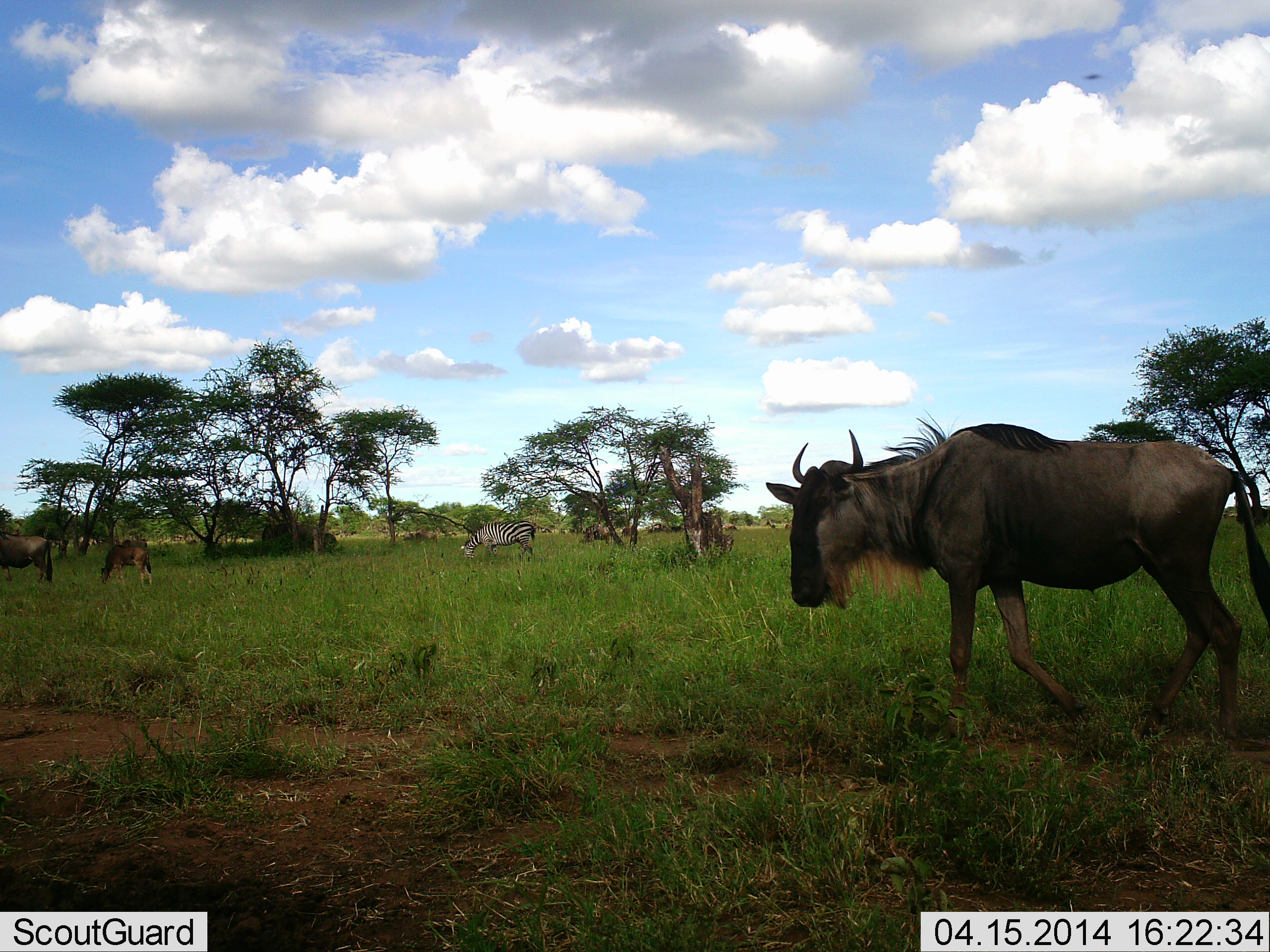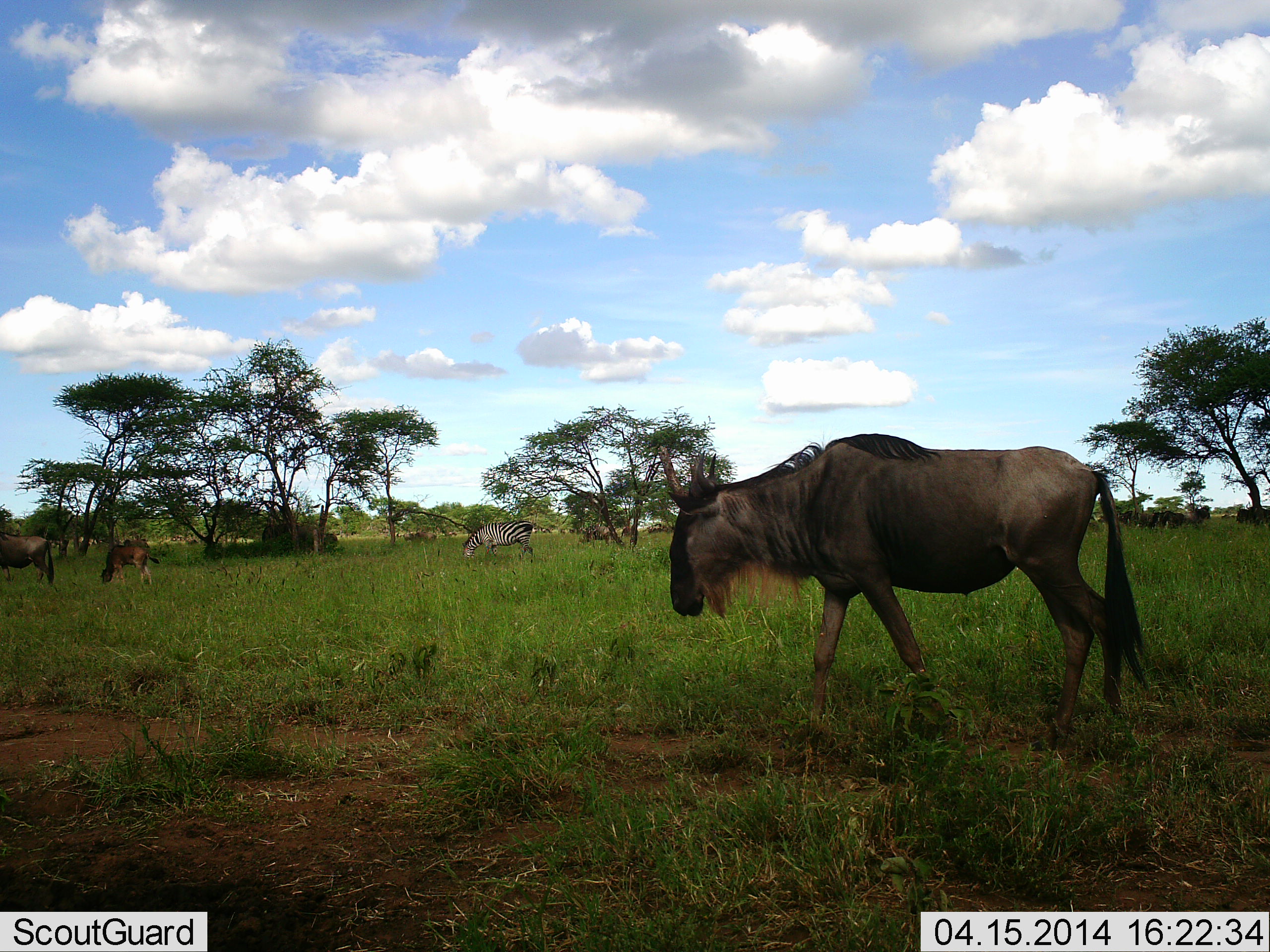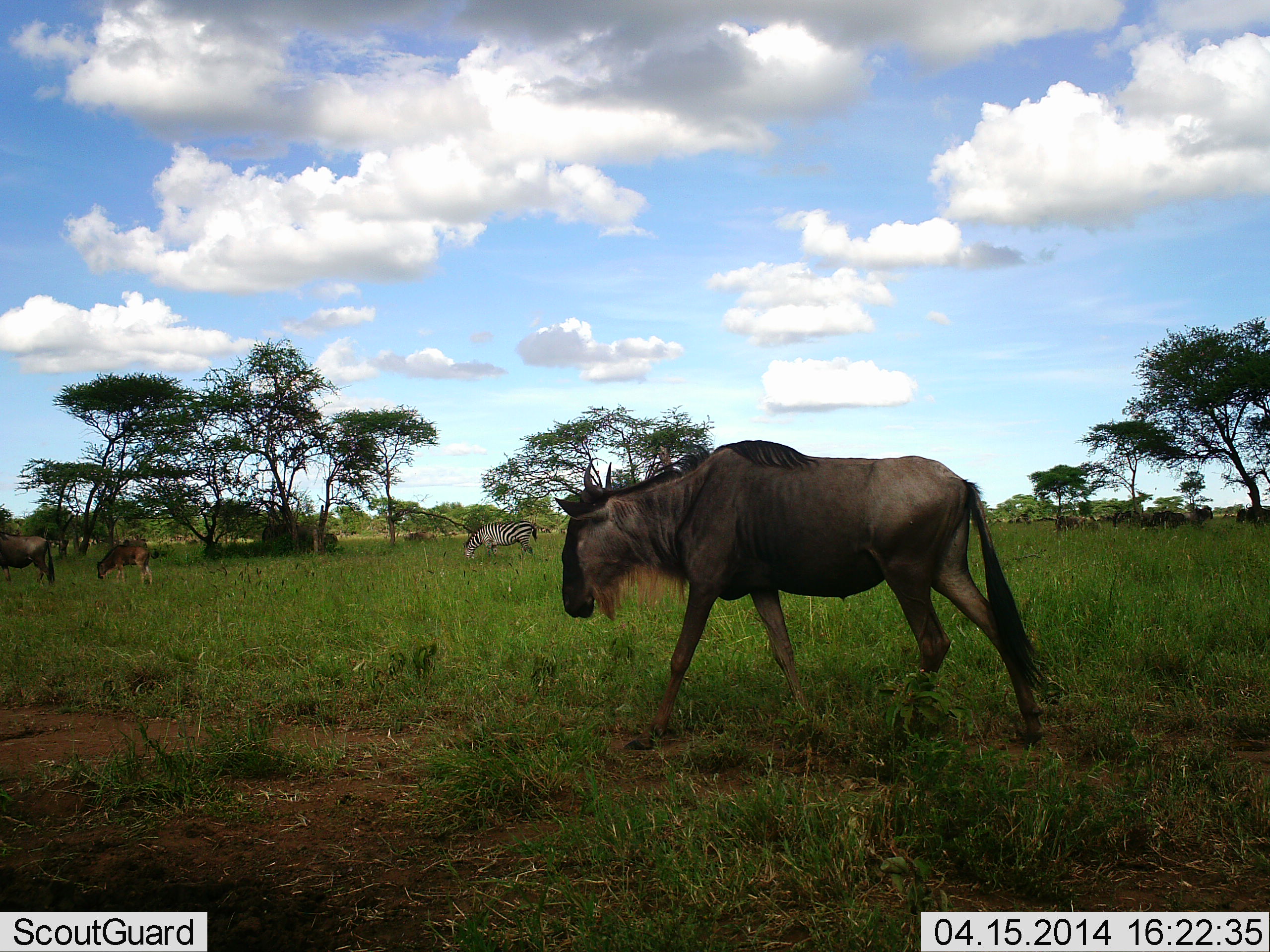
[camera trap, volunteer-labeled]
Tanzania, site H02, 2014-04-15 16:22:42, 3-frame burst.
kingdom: Animalia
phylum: Chordata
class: Mammalia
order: Artiodactyla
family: Bovidae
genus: Connochaetes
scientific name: Connochaetes taurinus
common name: blue wildebeest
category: wildebeest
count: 4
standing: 70%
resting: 20%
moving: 70%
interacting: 0%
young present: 70%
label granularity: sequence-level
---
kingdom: Animalia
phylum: Chordata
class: Mammalia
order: Perissodactyla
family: Equidae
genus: Equus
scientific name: Equus quagga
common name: plains zebra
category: zebra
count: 1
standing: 40%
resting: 0%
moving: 0%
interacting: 0%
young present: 0%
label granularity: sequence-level